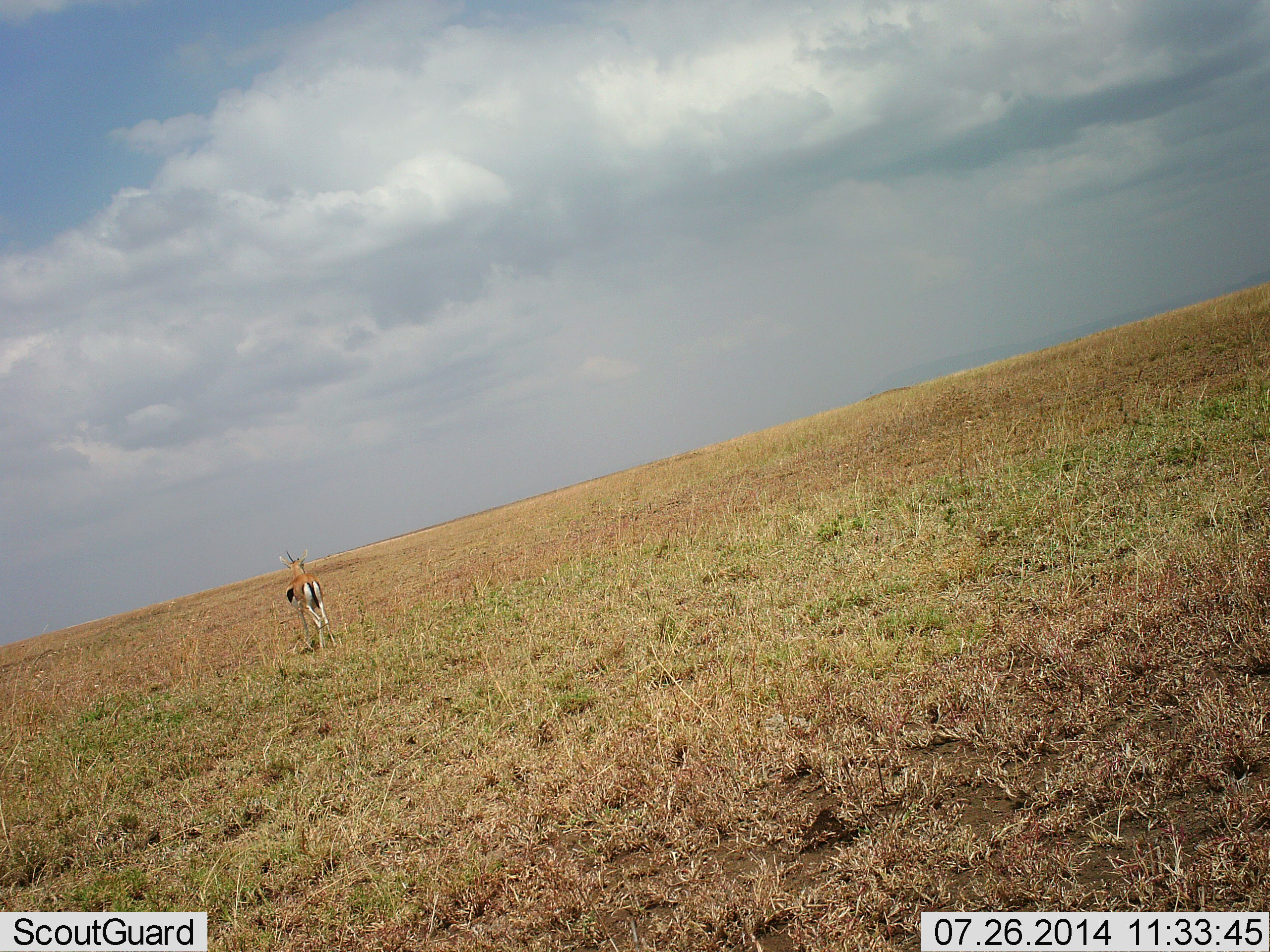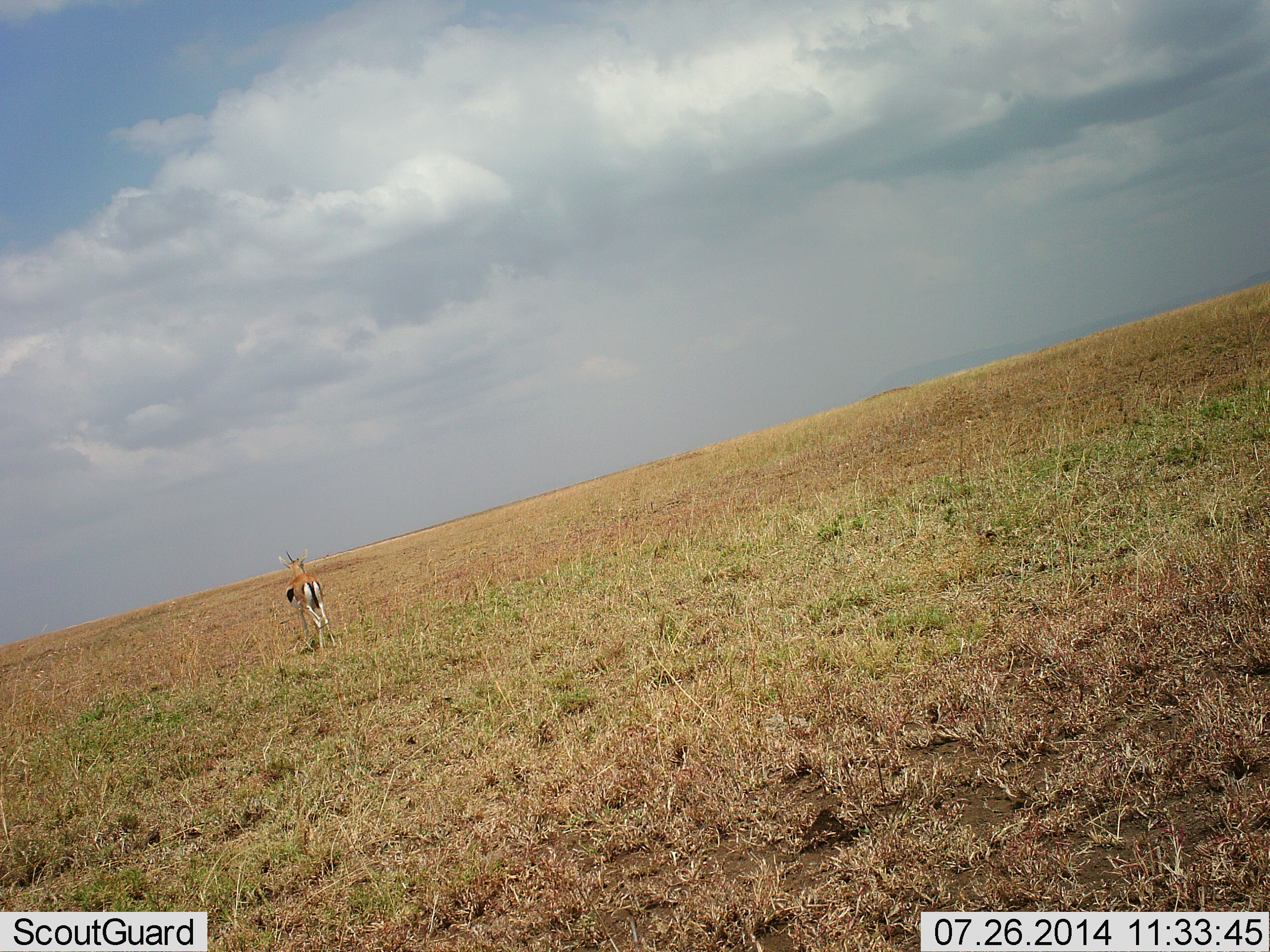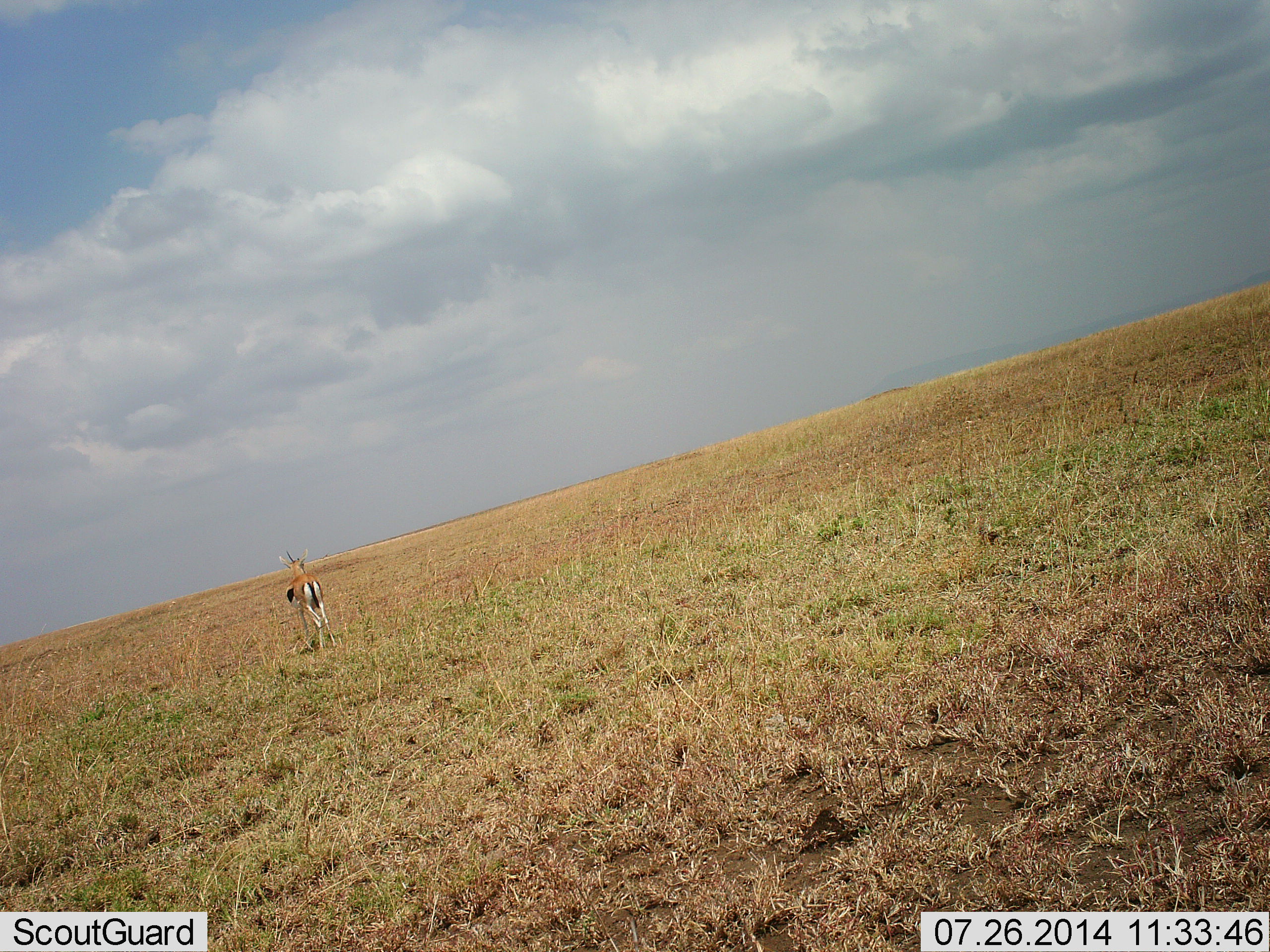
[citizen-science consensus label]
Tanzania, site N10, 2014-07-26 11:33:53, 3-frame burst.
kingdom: Animalia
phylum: Chordata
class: Mammalia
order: Artiodactyla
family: Bovidae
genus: Eudorcas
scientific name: Eudorcas thomsonii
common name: thomson's gazelle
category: gazellethomsons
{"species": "gazellethomsons (thomson's gazelle) (Eudorcas thomsonii)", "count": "1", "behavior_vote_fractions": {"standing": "100%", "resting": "0%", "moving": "0%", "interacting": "0%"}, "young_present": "0%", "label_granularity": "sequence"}